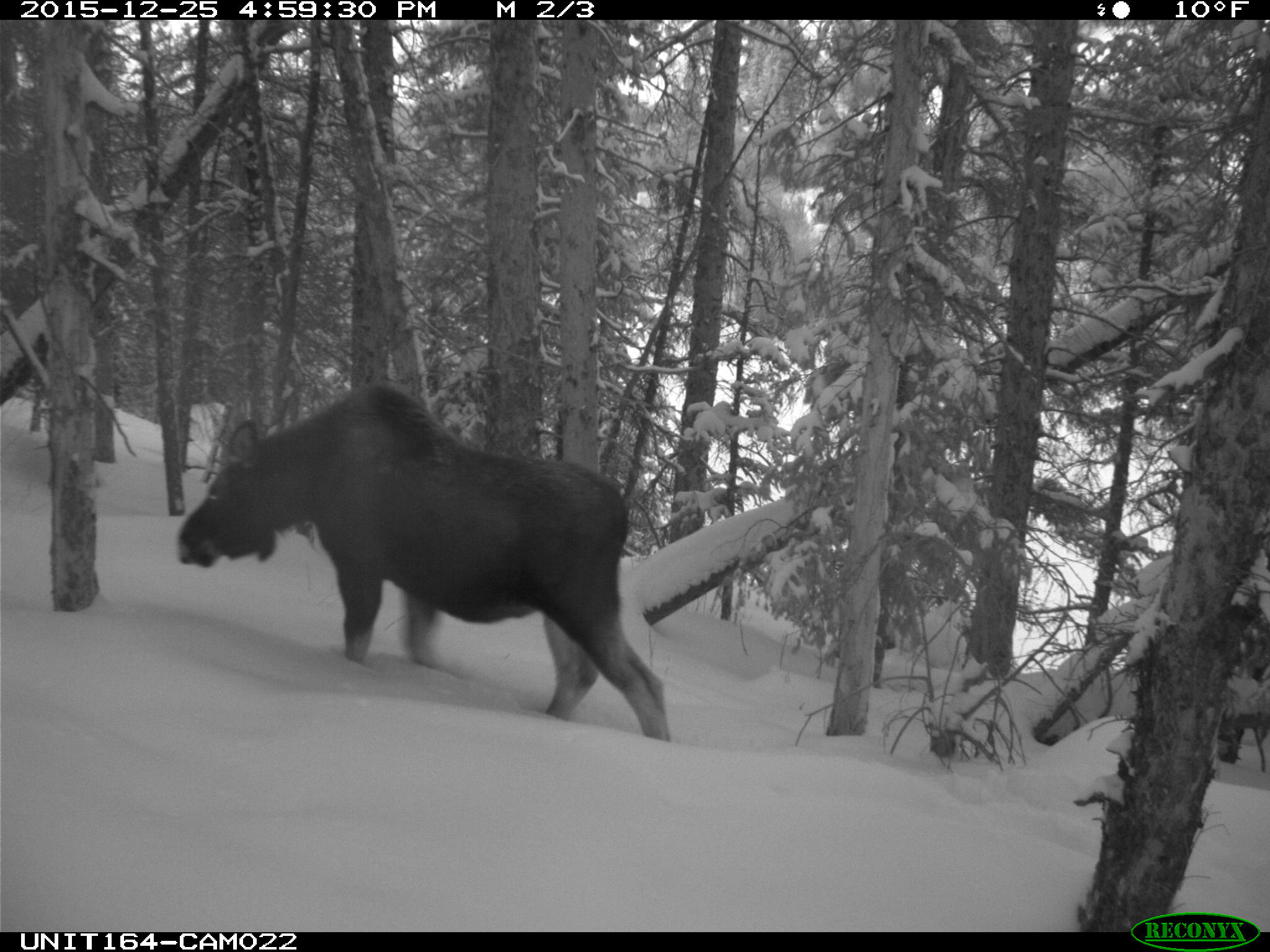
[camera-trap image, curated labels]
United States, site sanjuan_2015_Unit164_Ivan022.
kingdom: Animalia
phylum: Chordata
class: Mammalia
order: Artiodactyla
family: Cervidae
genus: Alces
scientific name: Alces alces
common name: moose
Alces alces (moose).